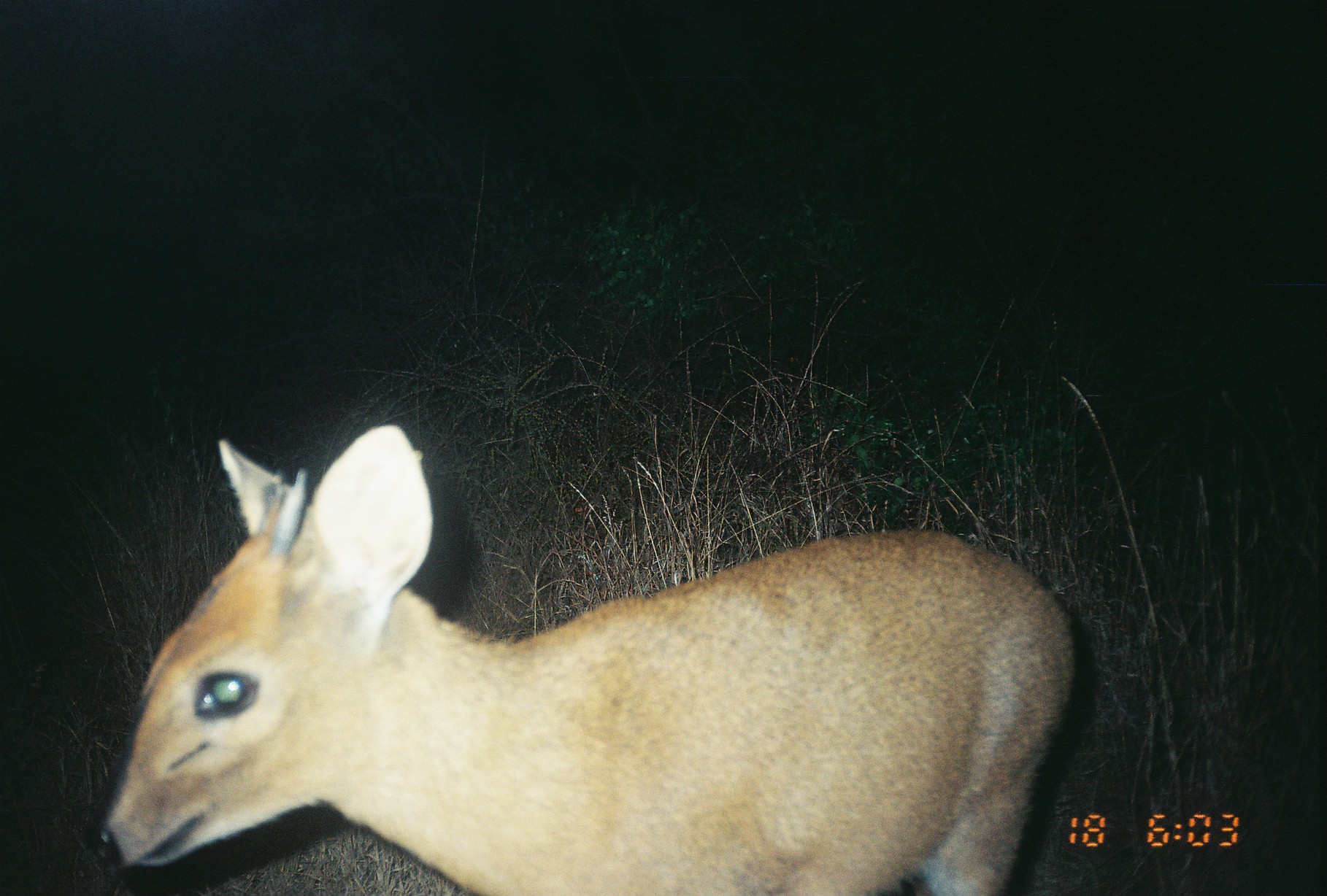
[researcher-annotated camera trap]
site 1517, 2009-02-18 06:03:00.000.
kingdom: Animalia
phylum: Chordata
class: Mammalia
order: Artiodactyla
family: Bovidae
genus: Sylvicapra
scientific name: Sylvicapra grimmia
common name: bush duiker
Sylvicapra grimmia (bush duiker), count 1.